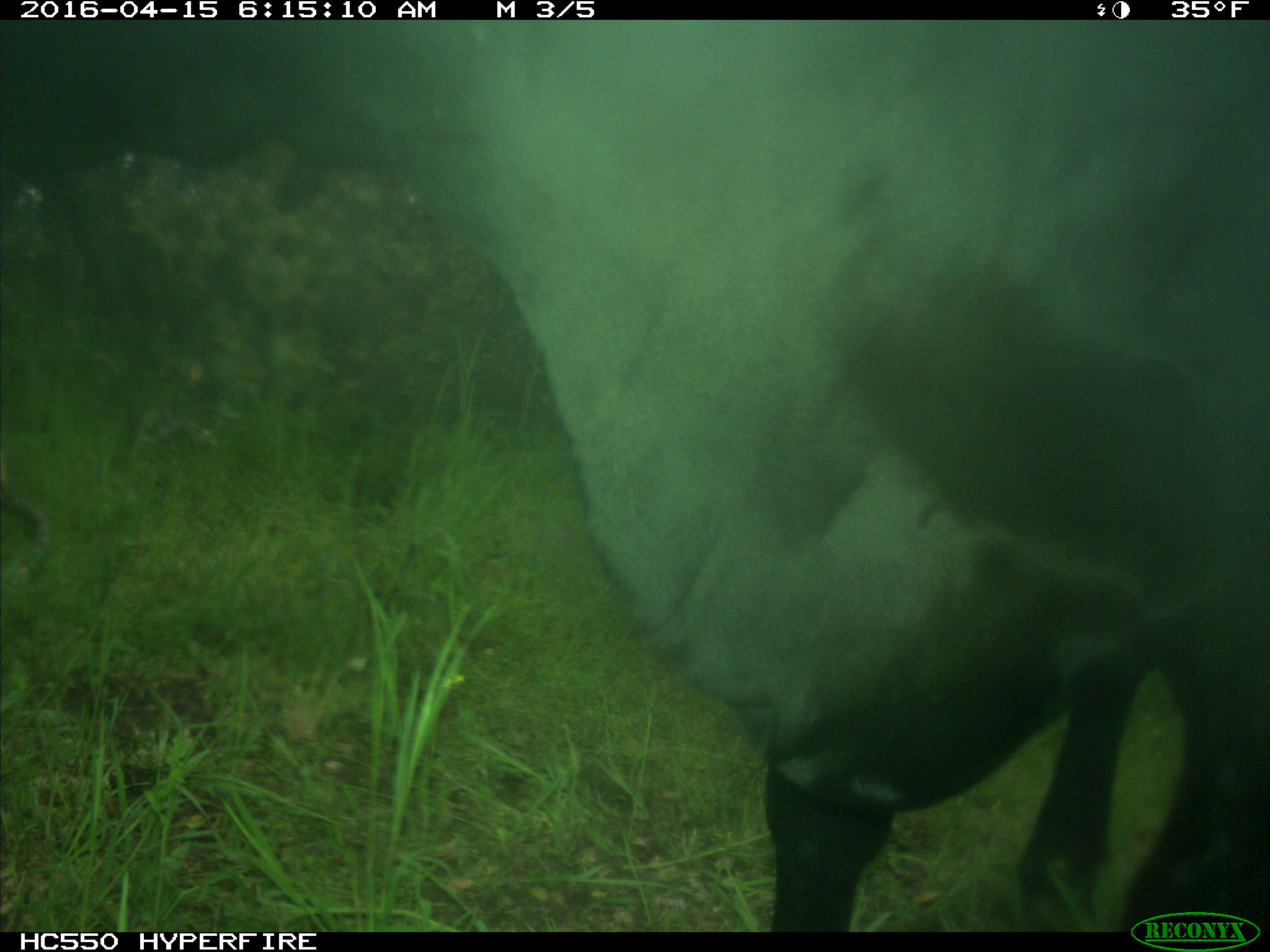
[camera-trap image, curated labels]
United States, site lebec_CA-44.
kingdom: Animalia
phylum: Chordata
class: Mammalia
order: Artiodactyla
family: Bovidae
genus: Bos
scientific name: Bos taurus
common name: domestic cow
Bos taurus (domestic cow).